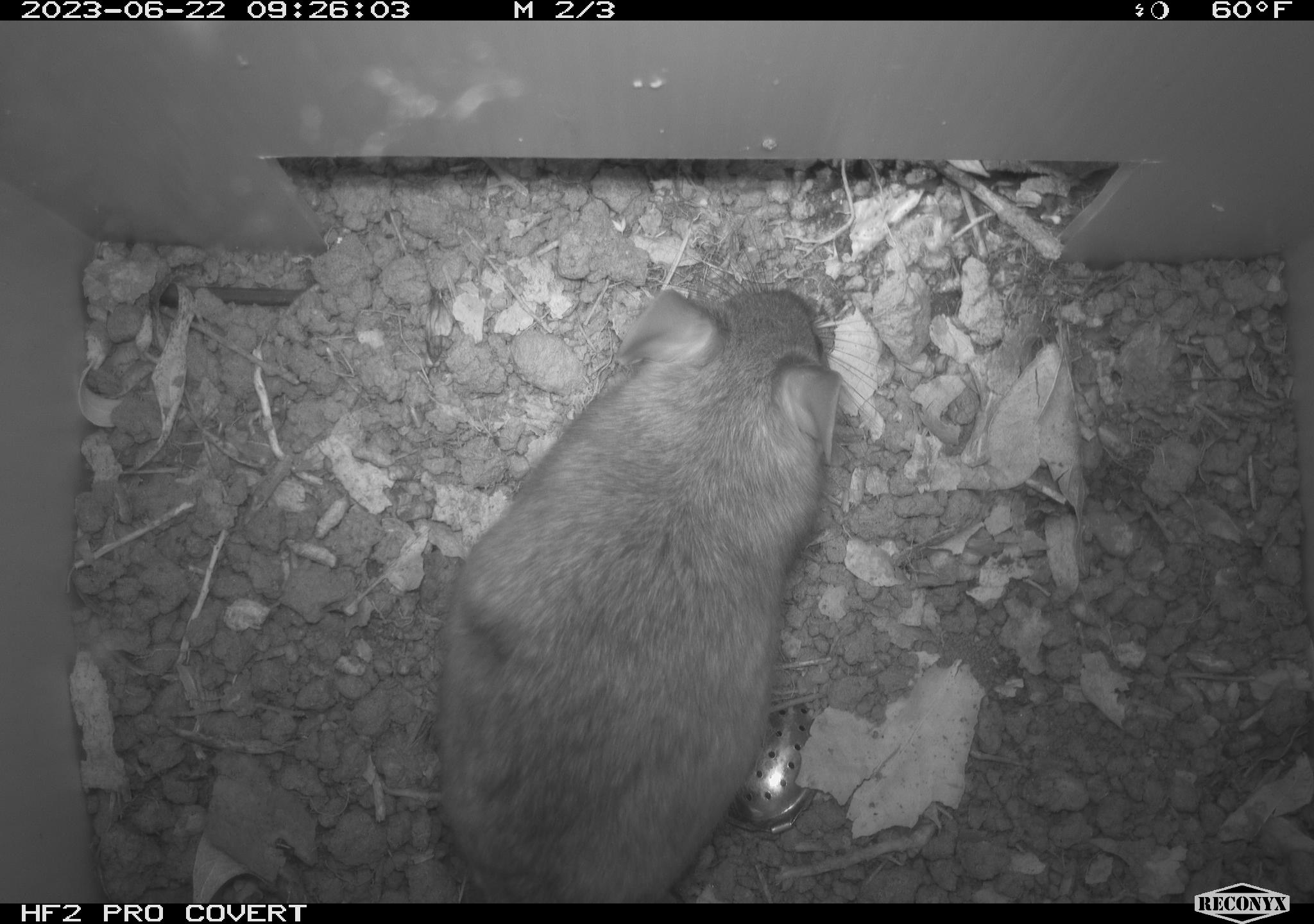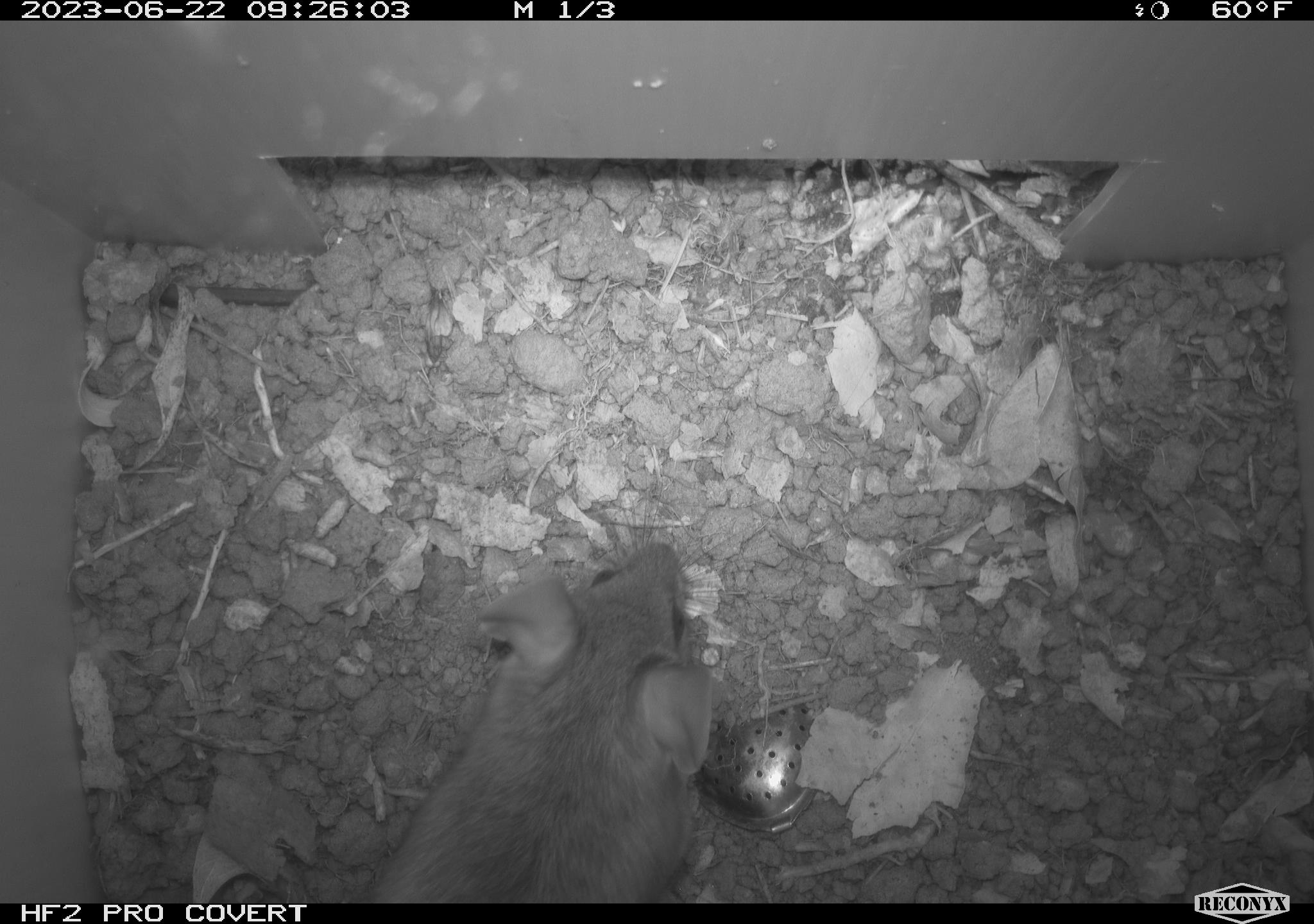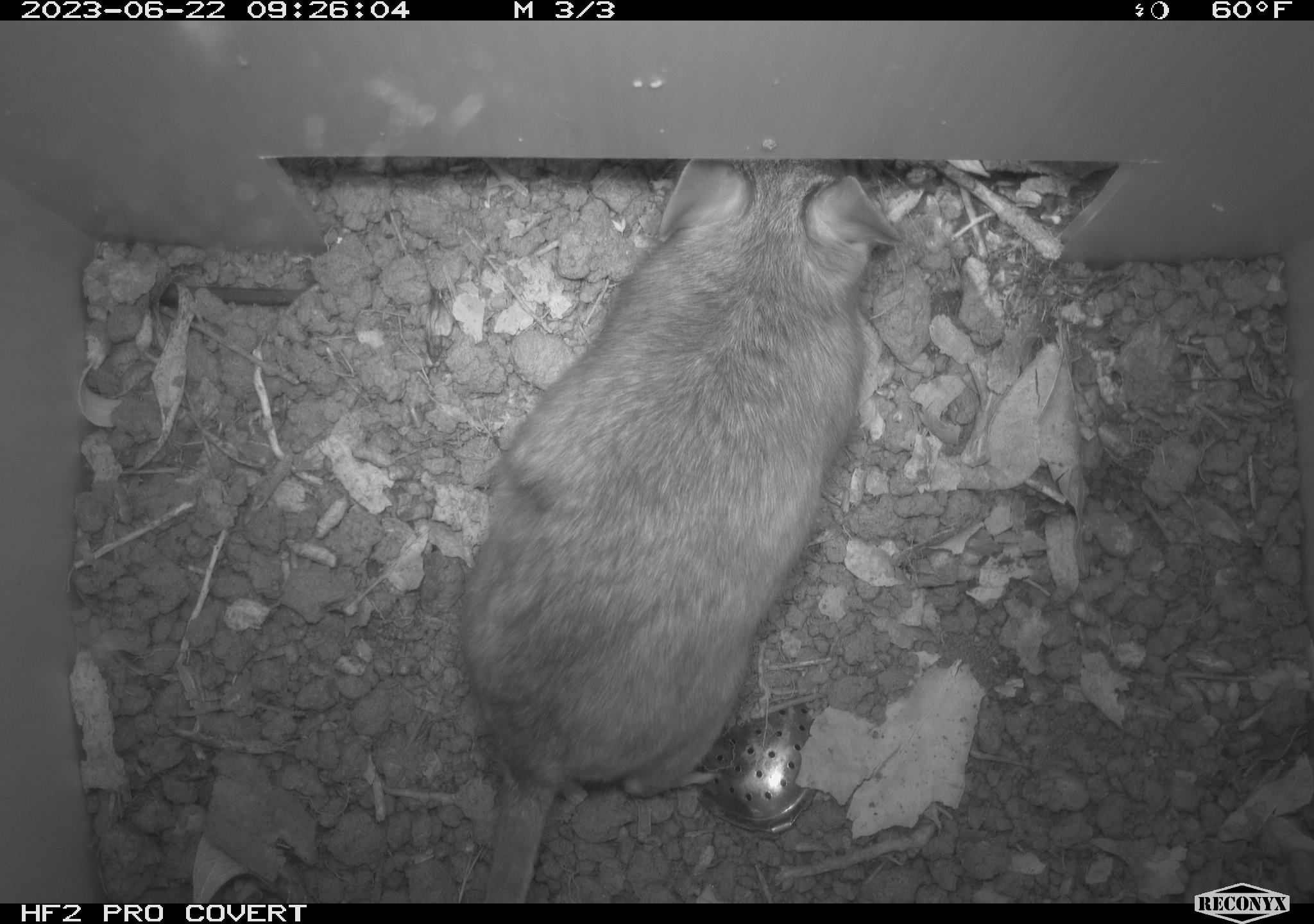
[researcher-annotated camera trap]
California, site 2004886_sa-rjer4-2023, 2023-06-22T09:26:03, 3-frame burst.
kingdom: Animalia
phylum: Chordata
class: Mammalia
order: Rodentia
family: Cricetidae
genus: Neotoma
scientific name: Neotoma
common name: pack rat or woodrat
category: neotoma species